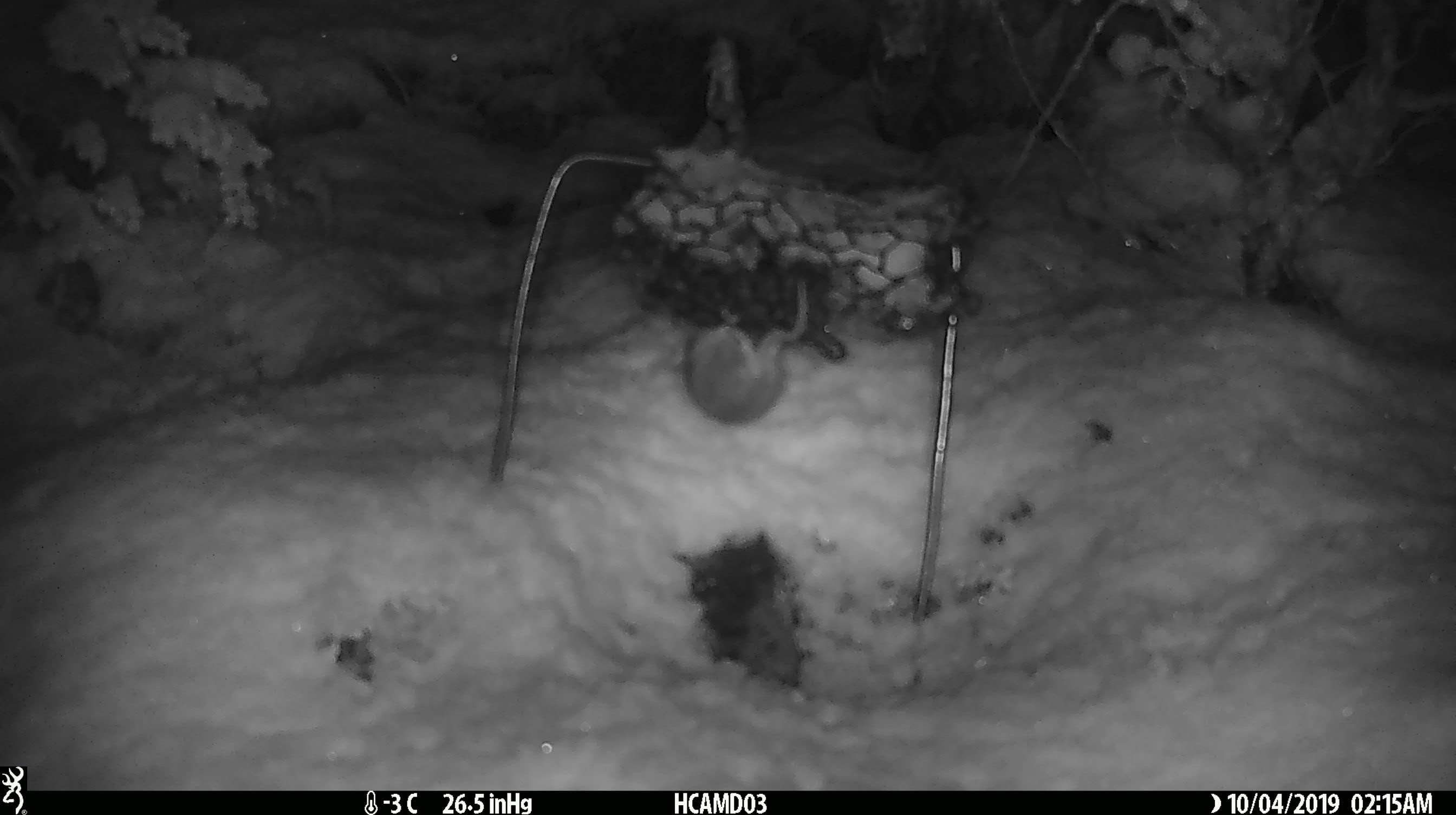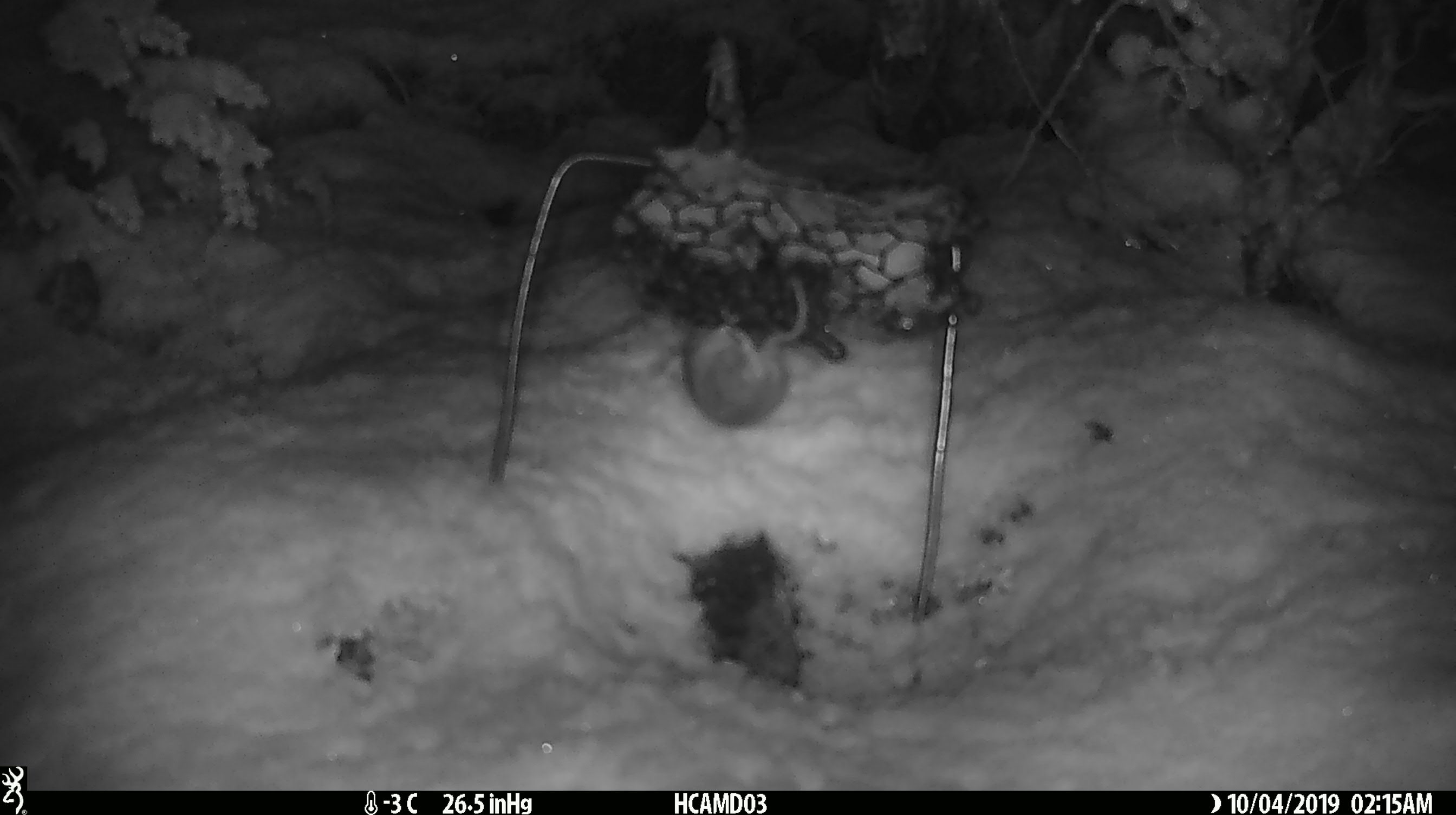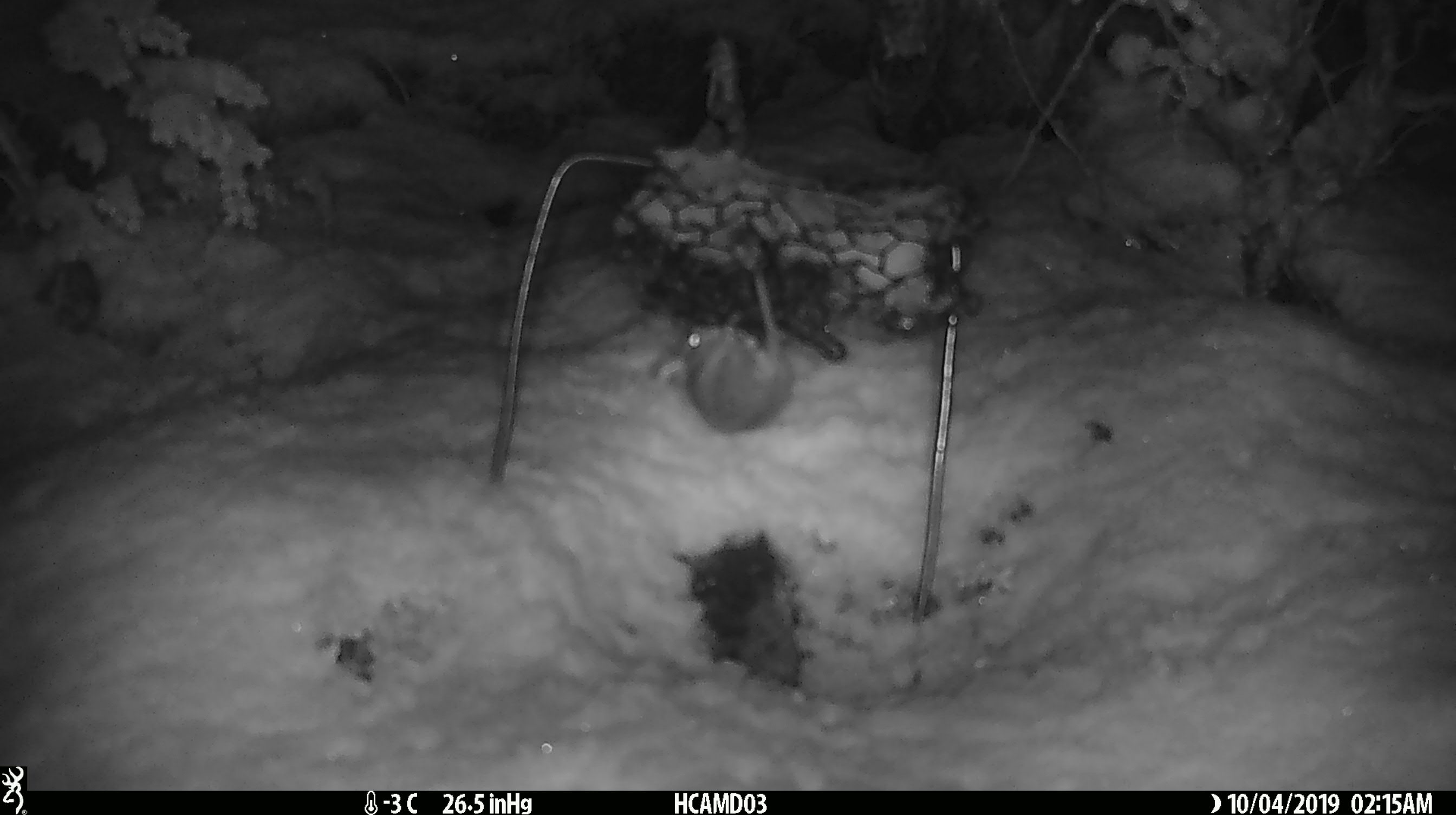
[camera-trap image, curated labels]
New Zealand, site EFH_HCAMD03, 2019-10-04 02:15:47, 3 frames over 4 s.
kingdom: Animalia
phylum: Chordata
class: Mammalia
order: Rodentia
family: Muridae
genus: Mus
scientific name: Mus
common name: mouse